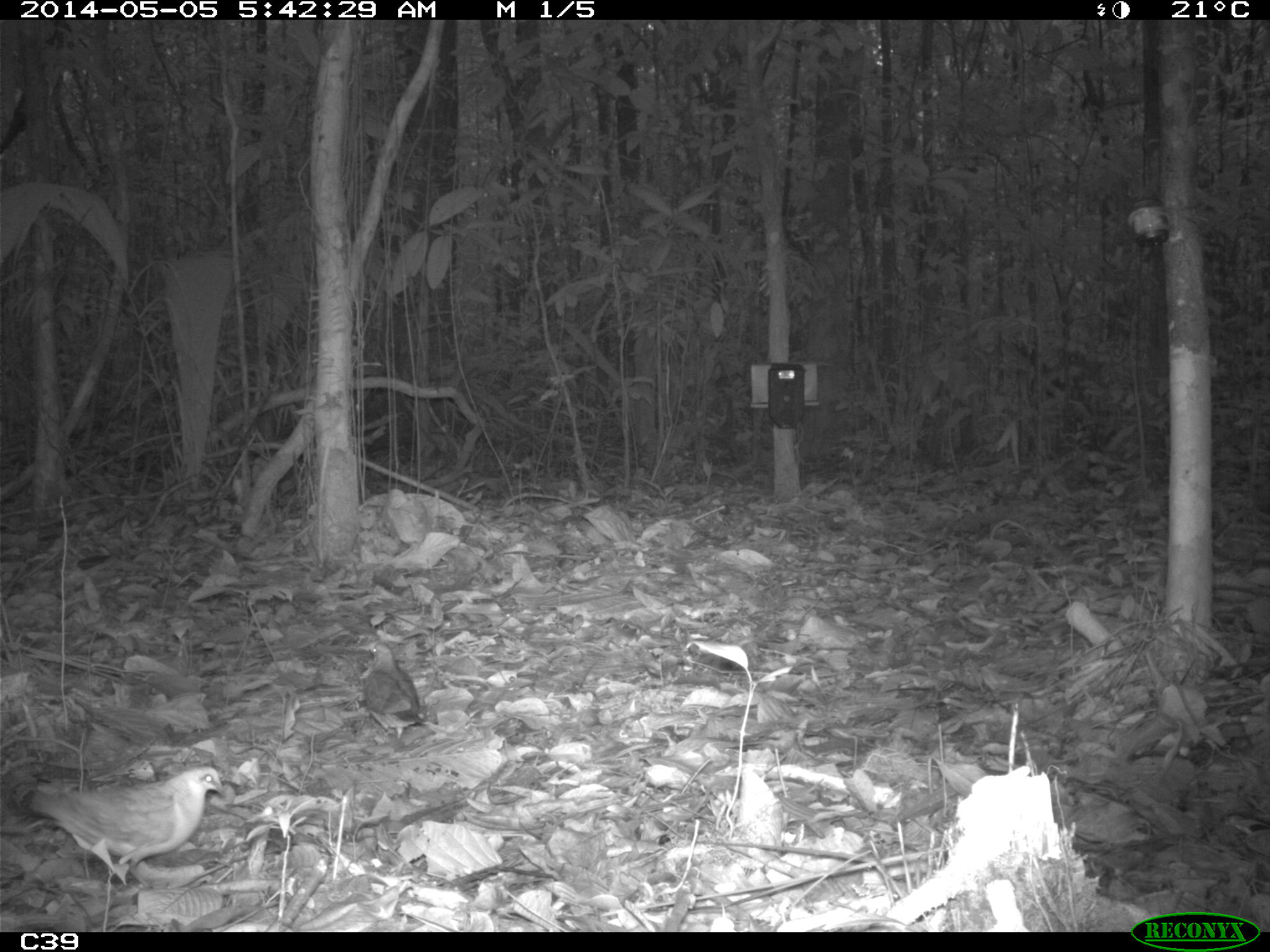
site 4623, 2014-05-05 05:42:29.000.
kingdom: Animalia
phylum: Chordata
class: Aves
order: Columbiformes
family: Columbidae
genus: Leptotila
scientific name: Leptotila rufaxilla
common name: gray-fronted dove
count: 1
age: adult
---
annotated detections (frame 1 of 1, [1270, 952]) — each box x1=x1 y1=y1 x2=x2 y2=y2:
leptotila rufaxilla: x1=28 y1=766 x2=226 y2=890; x1=358 y1=640 x2=427 y2=739